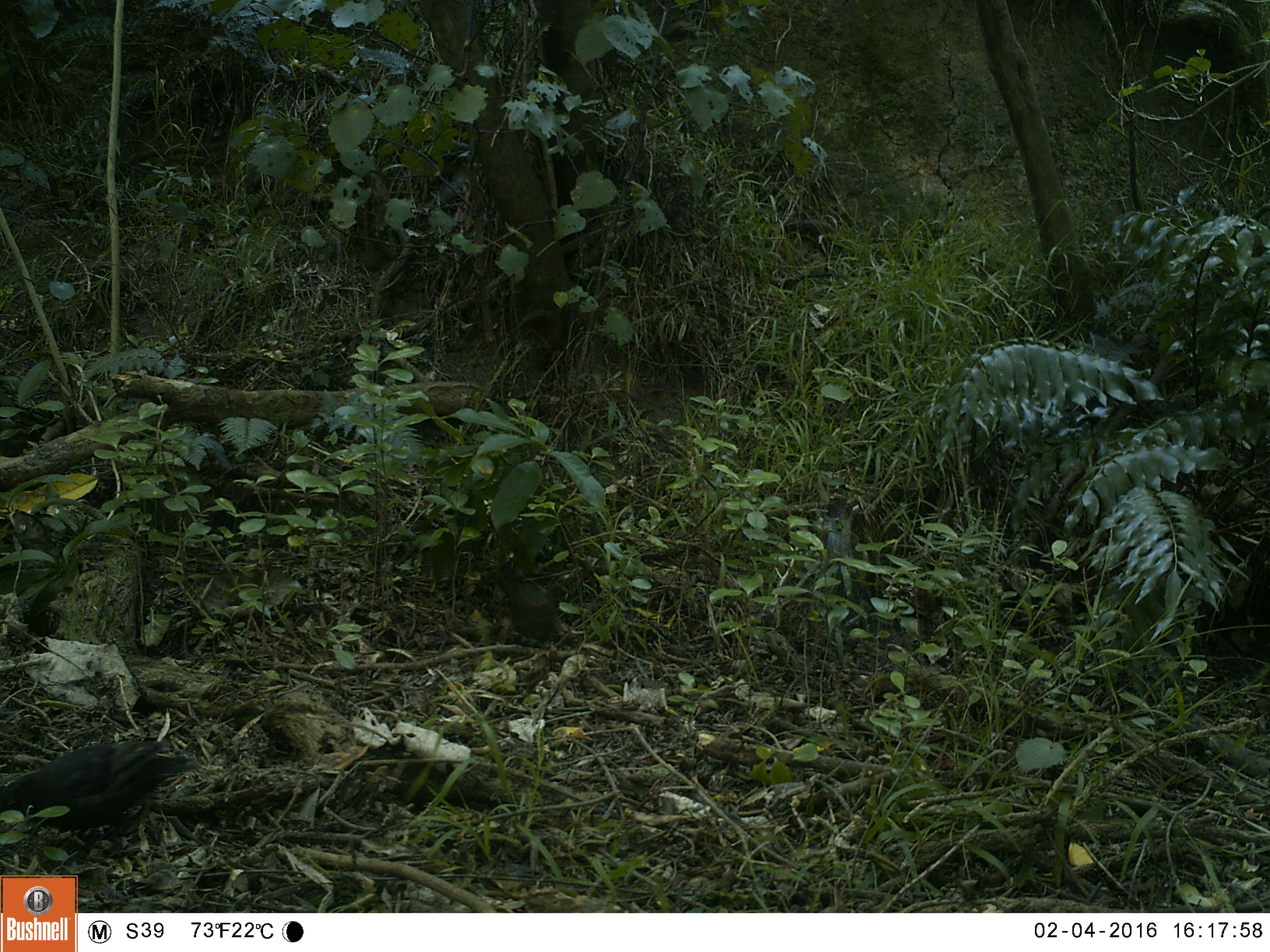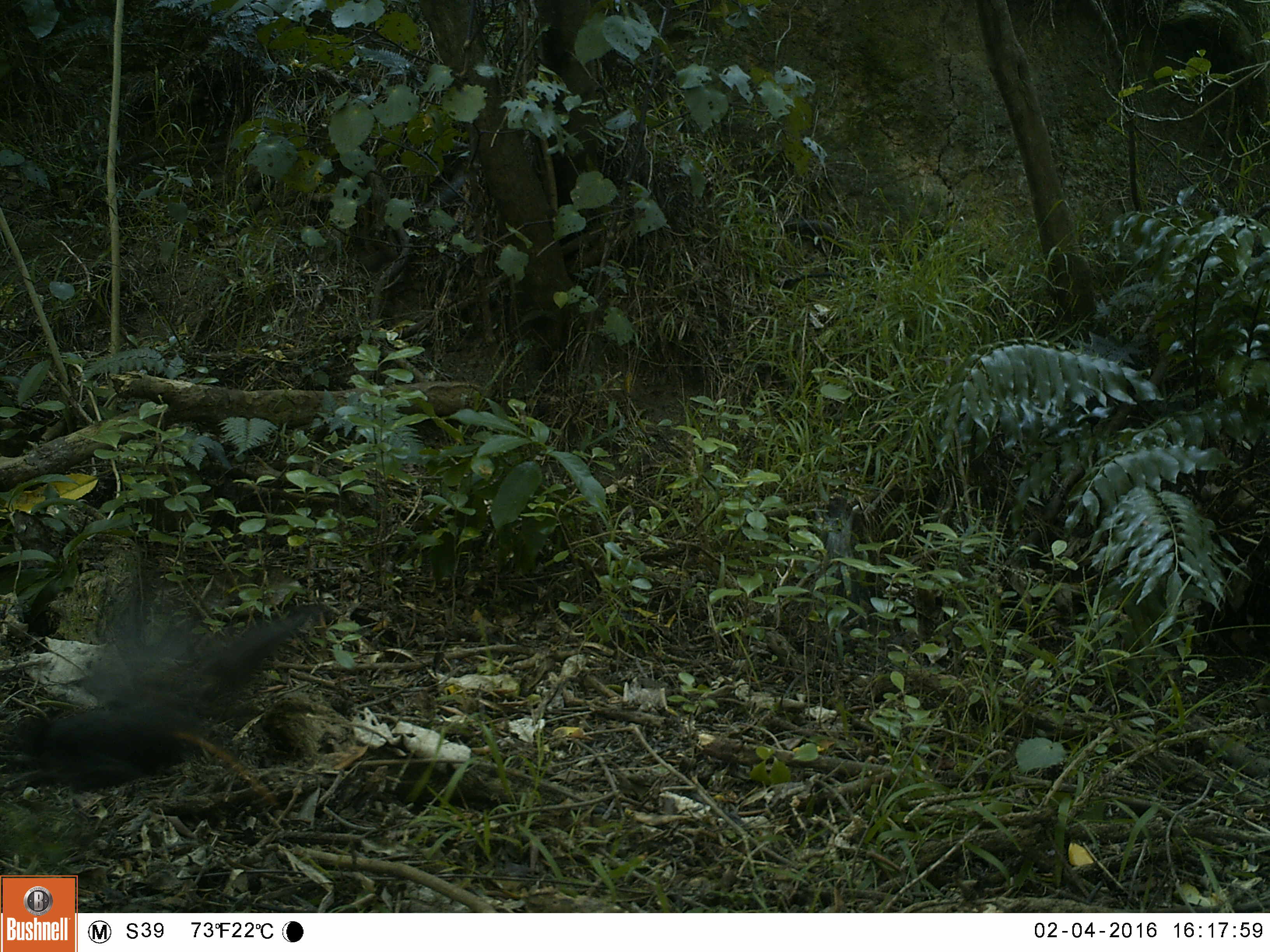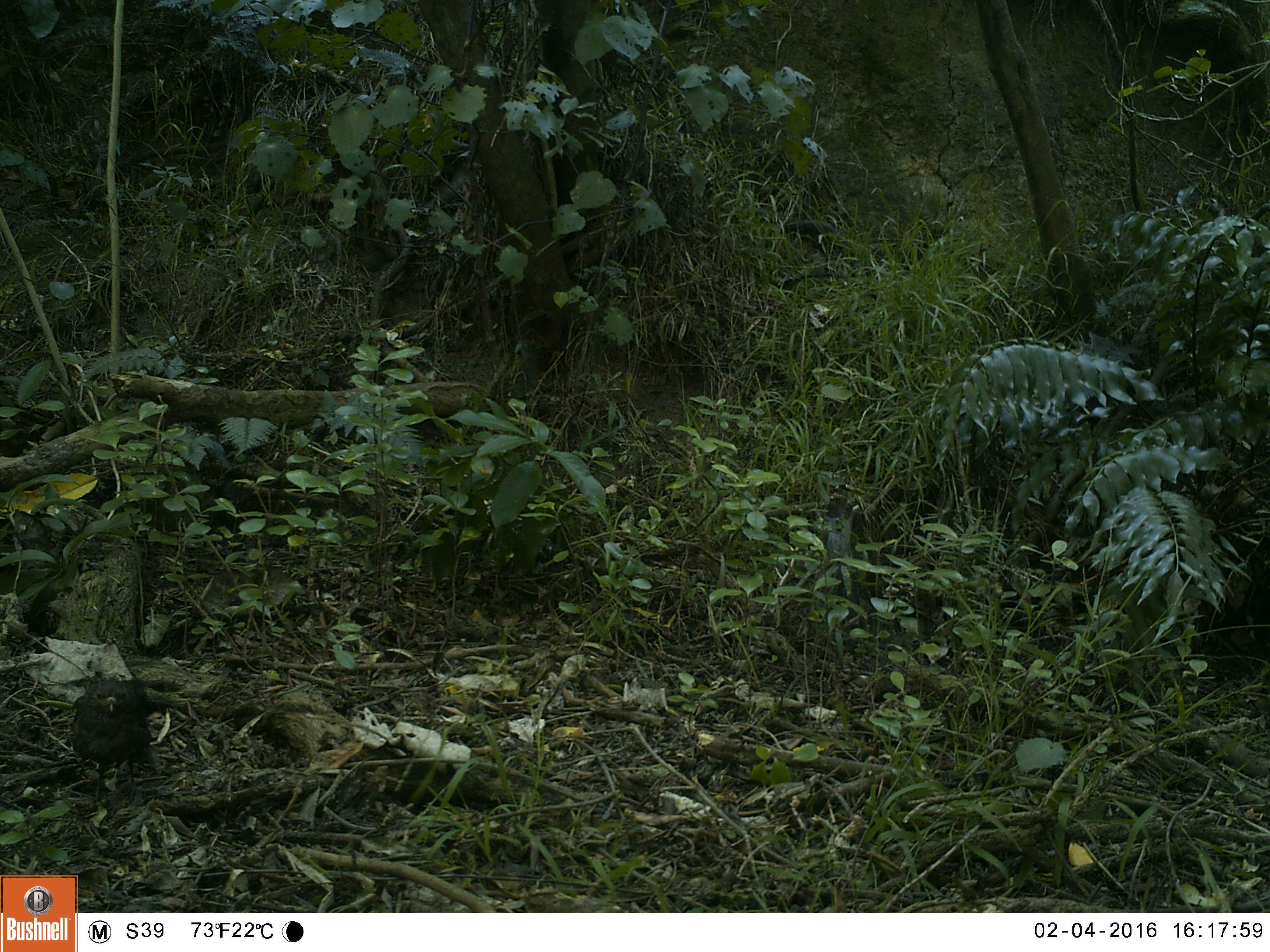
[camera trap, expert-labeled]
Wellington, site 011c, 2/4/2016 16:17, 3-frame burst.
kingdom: Animalia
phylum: Chordata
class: Aves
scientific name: Aves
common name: bird